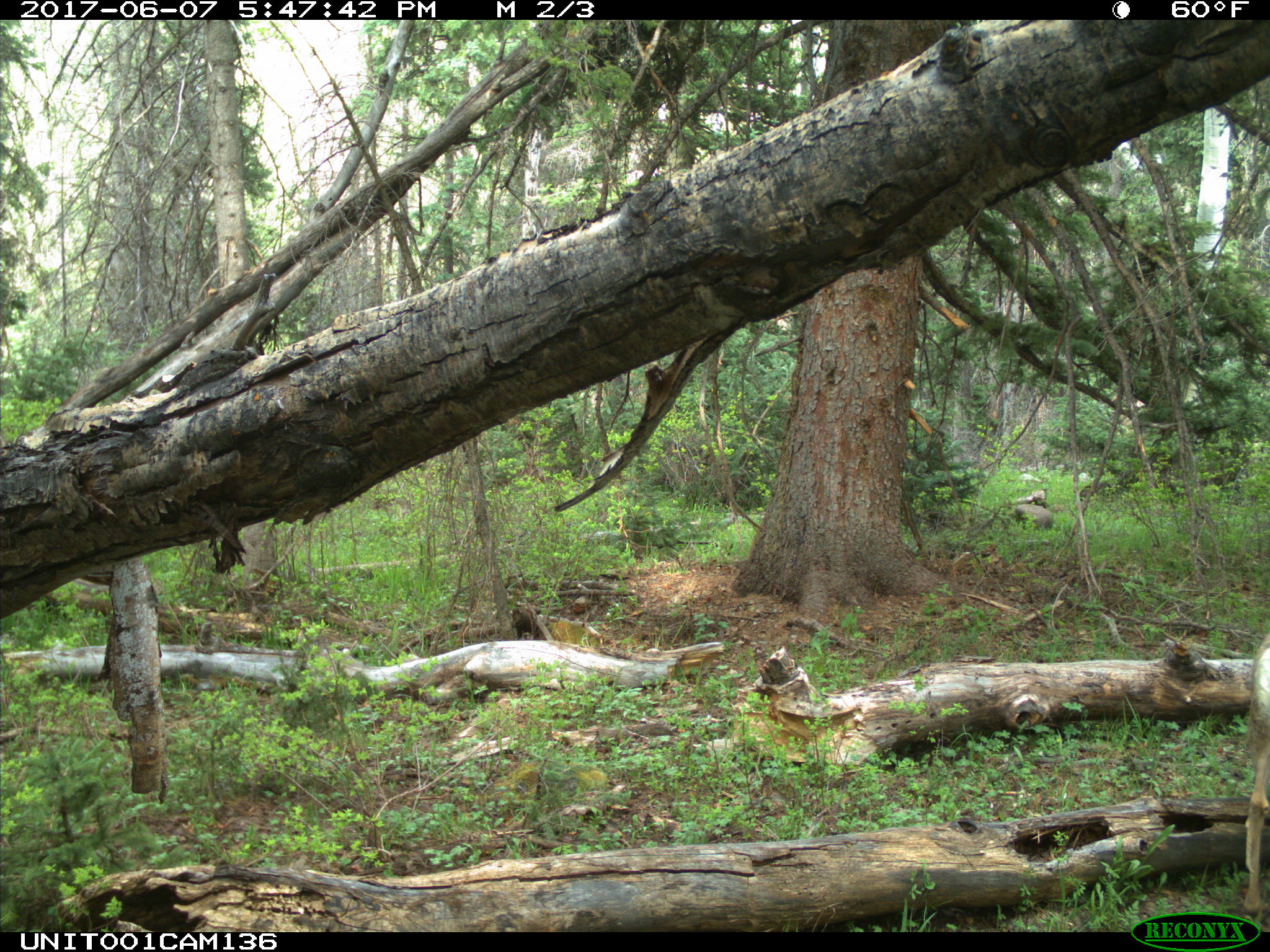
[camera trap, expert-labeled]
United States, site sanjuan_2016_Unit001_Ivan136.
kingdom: Animalia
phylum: Chordata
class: Mammalia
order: Artiodactyla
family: Cervidae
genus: Odocoileus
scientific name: Odocoileus hemionus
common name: mule deer